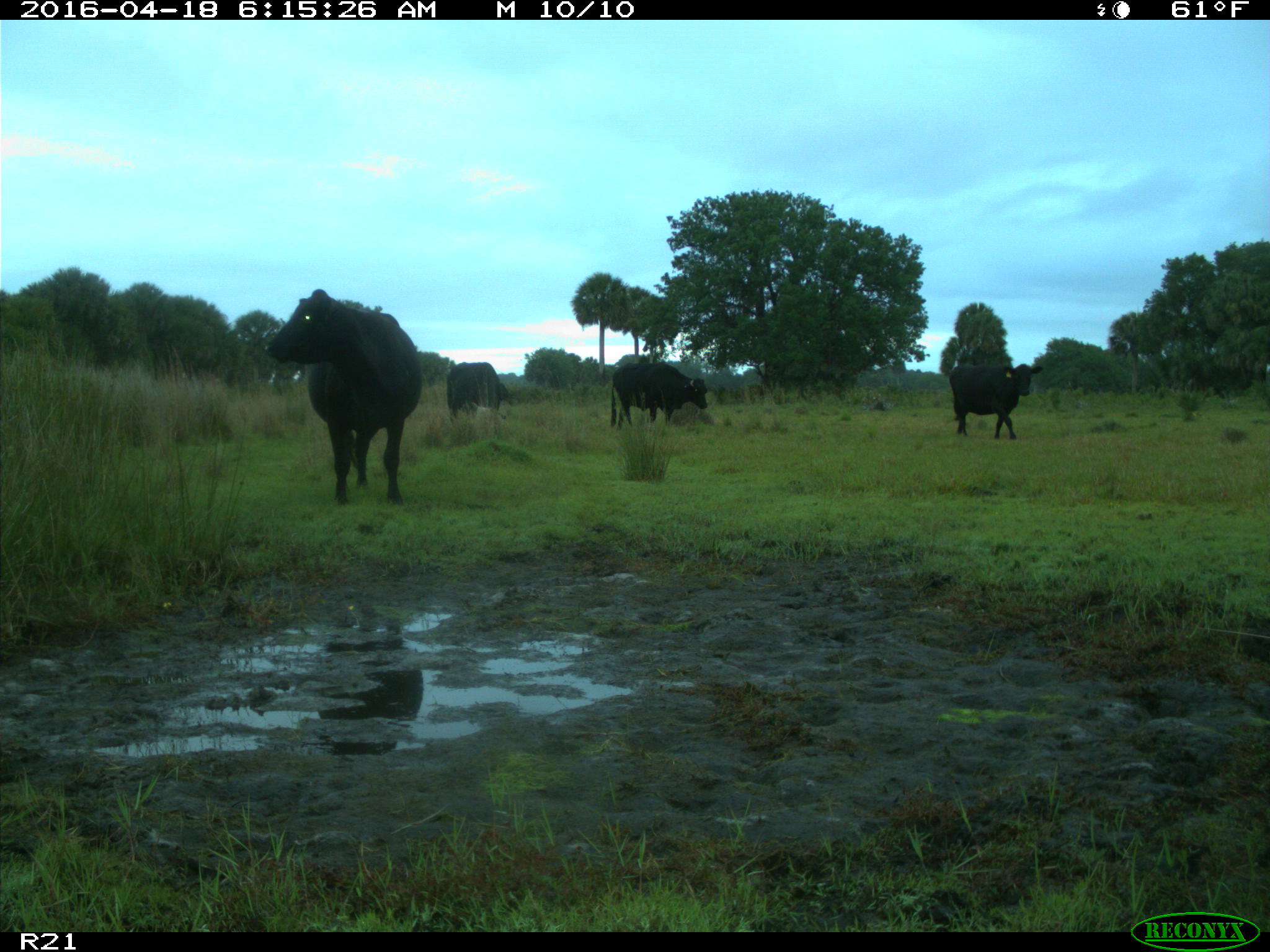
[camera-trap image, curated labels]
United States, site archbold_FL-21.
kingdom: Animalia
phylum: Chordata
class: Mammalia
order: Artiodactyla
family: Bovidae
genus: Bos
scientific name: Bos taurus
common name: domestic cow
Bos taurus (domestic cow).